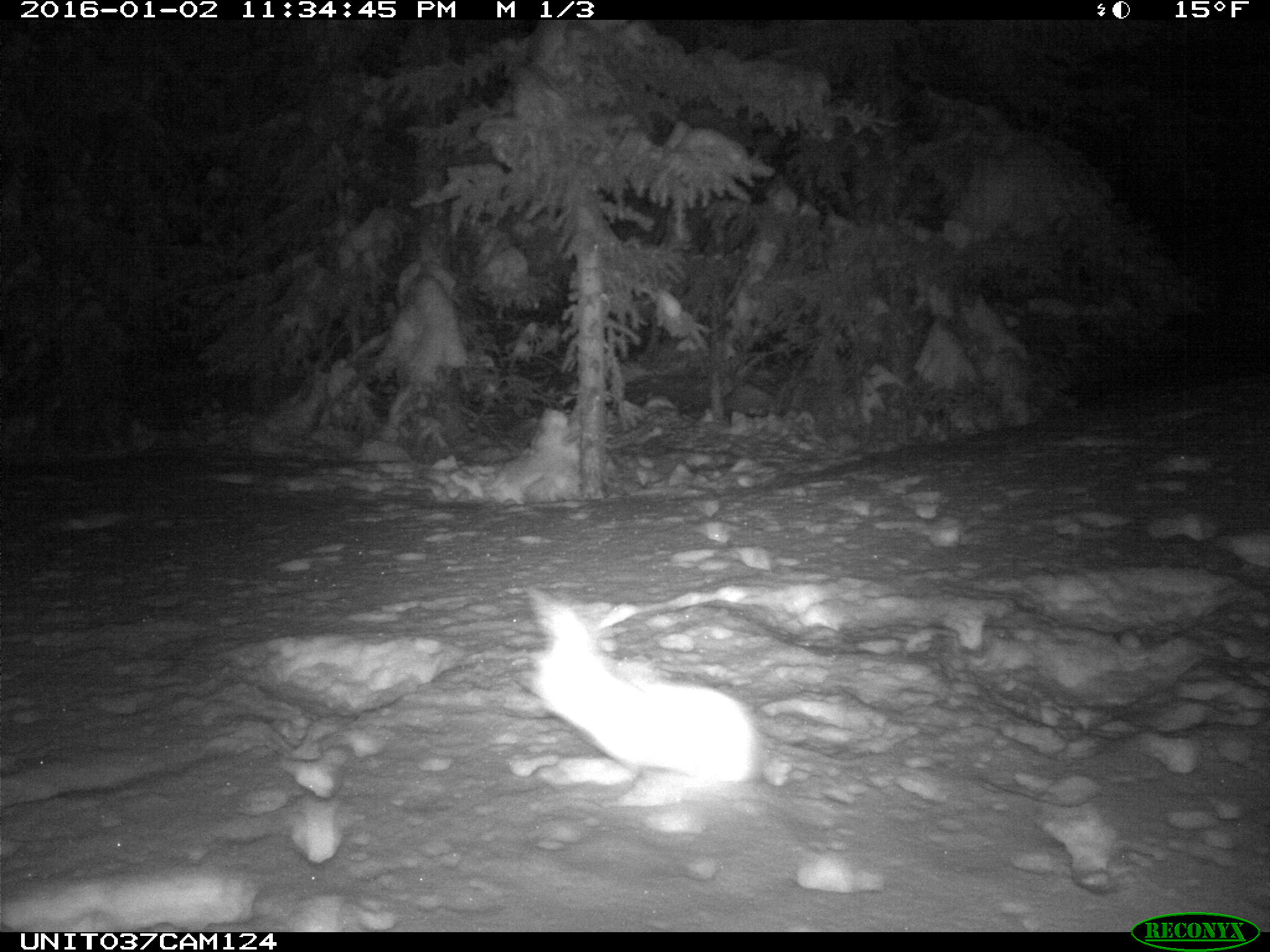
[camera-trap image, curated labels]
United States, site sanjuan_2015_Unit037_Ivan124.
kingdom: Animalia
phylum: Chordata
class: Mammalia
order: Lagomorpha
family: Leporidae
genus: Lepus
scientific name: Lepus americanus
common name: snowshoe hare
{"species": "Lepus americanus (snowshoe hare)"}